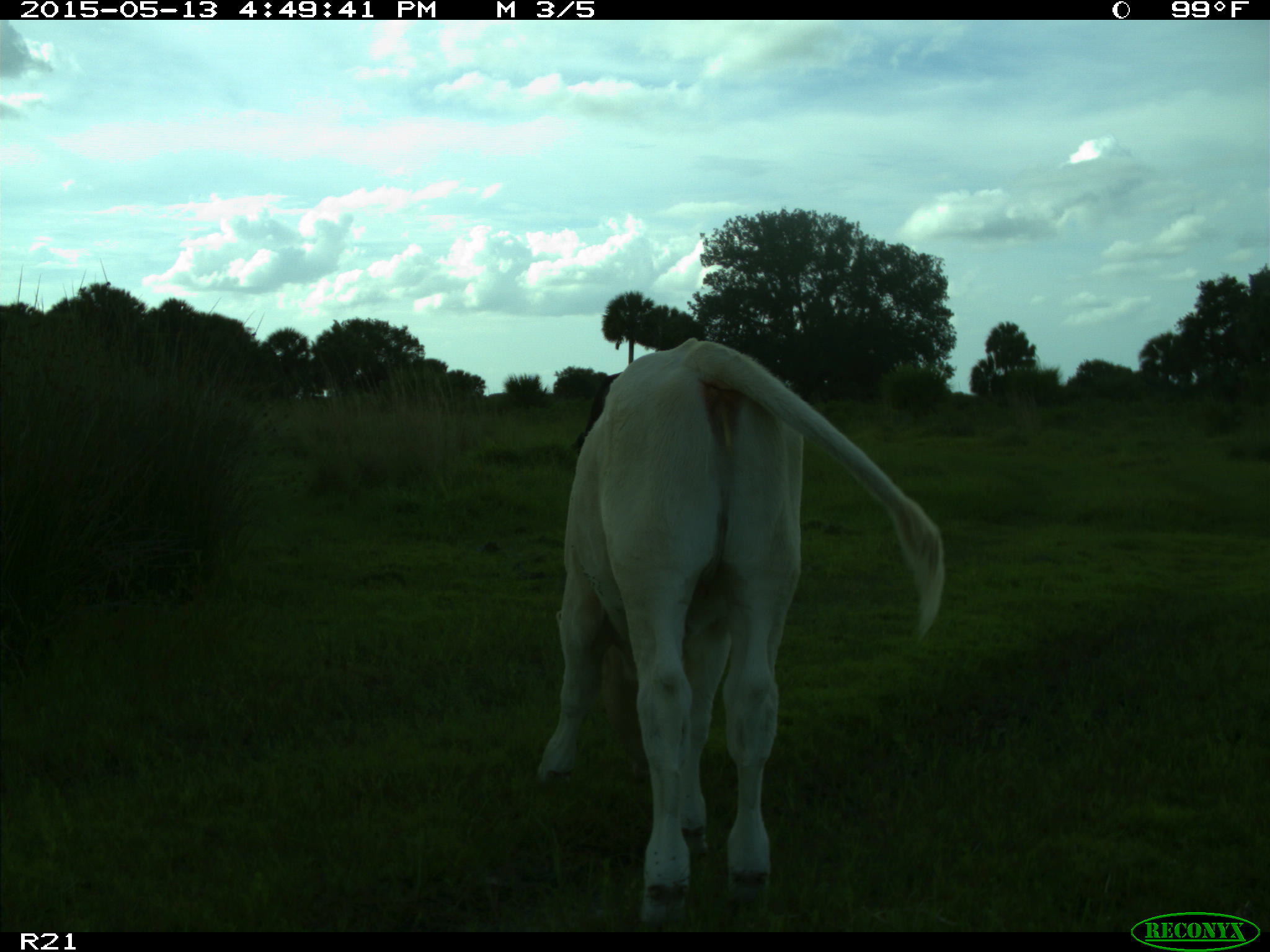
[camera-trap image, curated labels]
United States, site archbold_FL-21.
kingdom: Animalia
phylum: Chordata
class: Mammalia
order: Artiodactyla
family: Bovidae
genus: Bos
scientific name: Bos taurus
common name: domestic cow